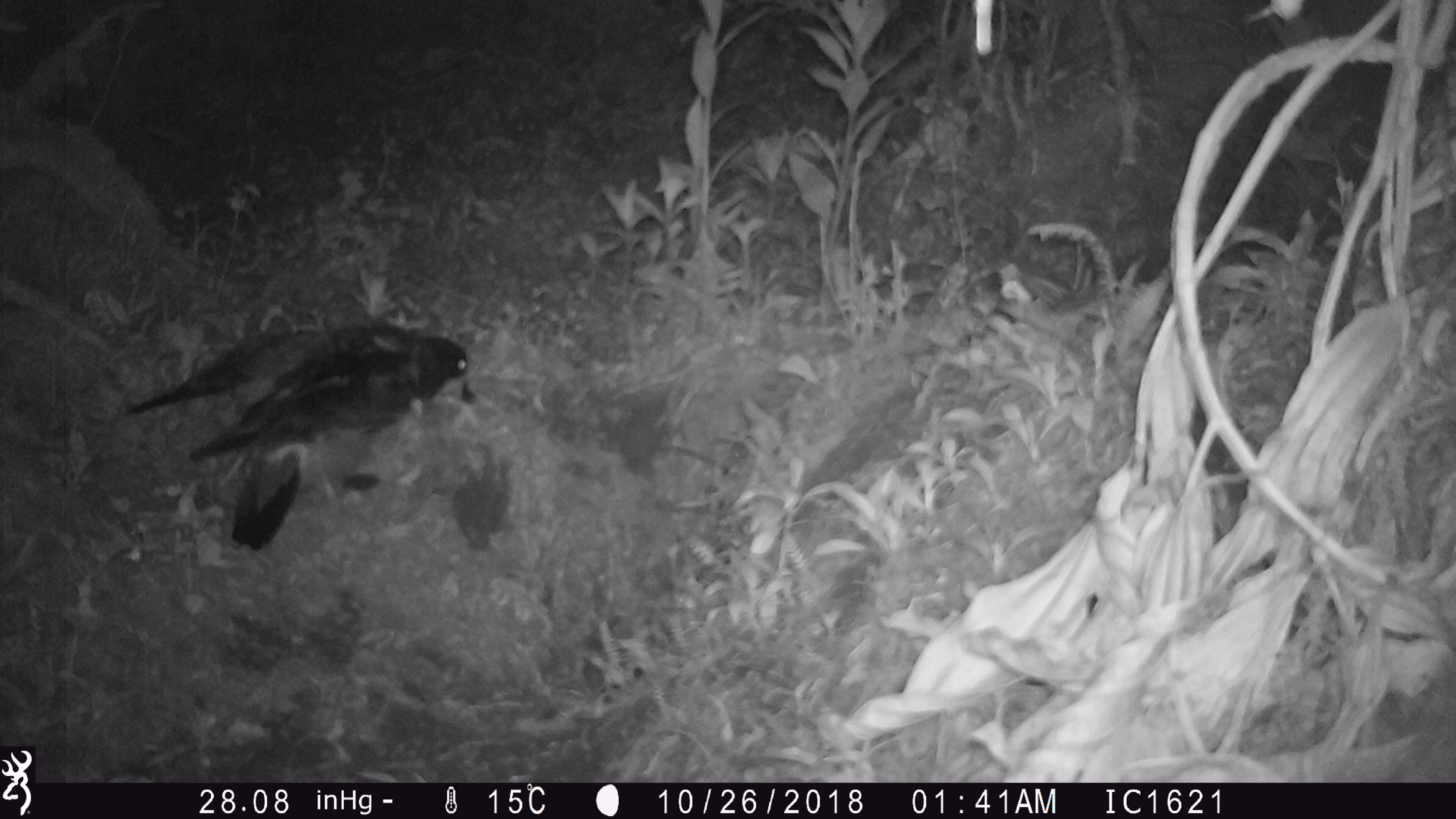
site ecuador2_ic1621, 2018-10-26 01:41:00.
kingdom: Animalia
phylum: Chordata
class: Aves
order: Procellariiformes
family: Procellariidae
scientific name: Procellariidae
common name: petrel chick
Petrel chick (Procellariidae).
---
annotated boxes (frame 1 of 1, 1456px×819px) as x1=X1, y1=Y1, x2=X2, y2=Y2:
petrel chick: x1=109, y1=321, x2=482, y2=557